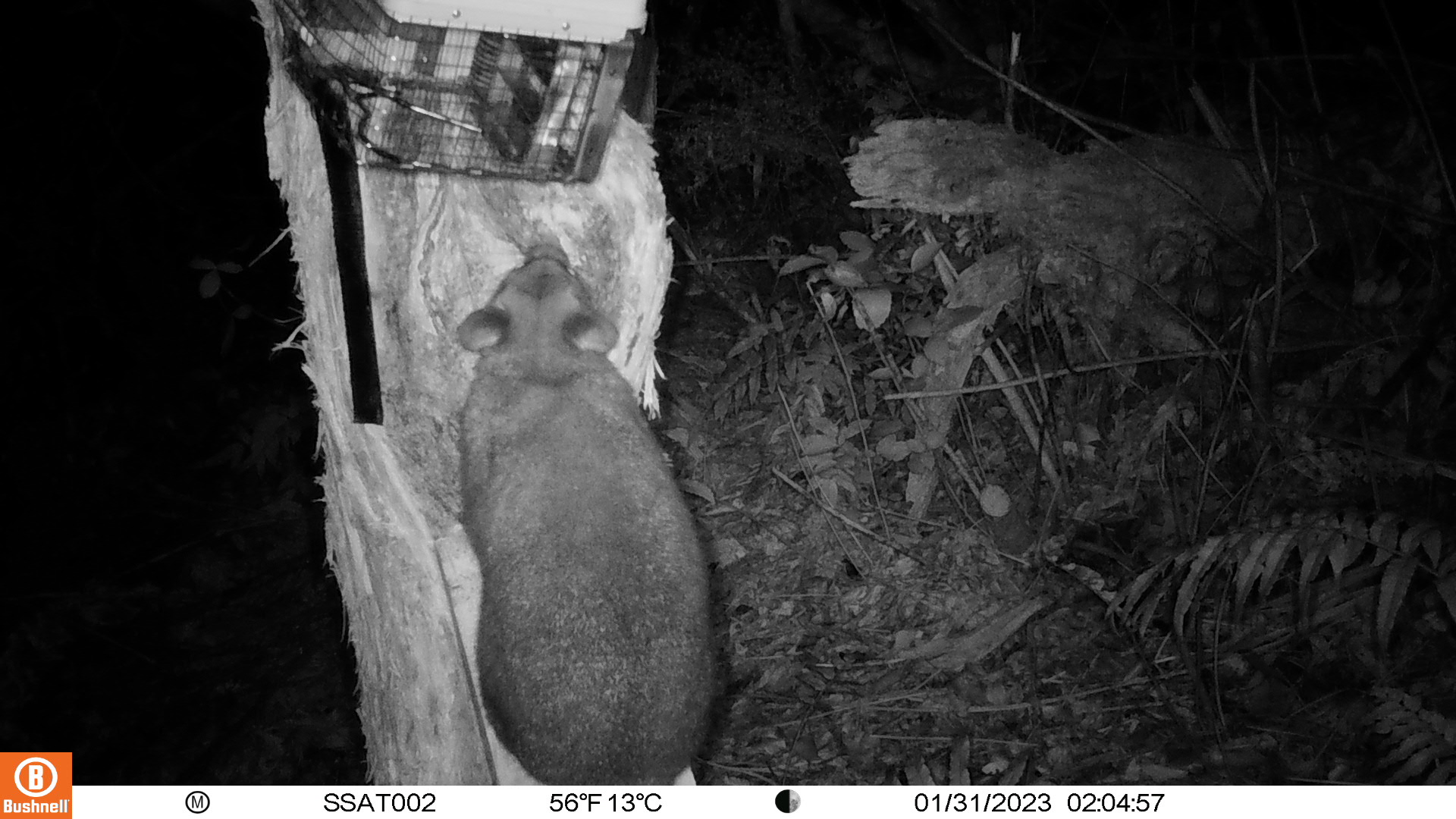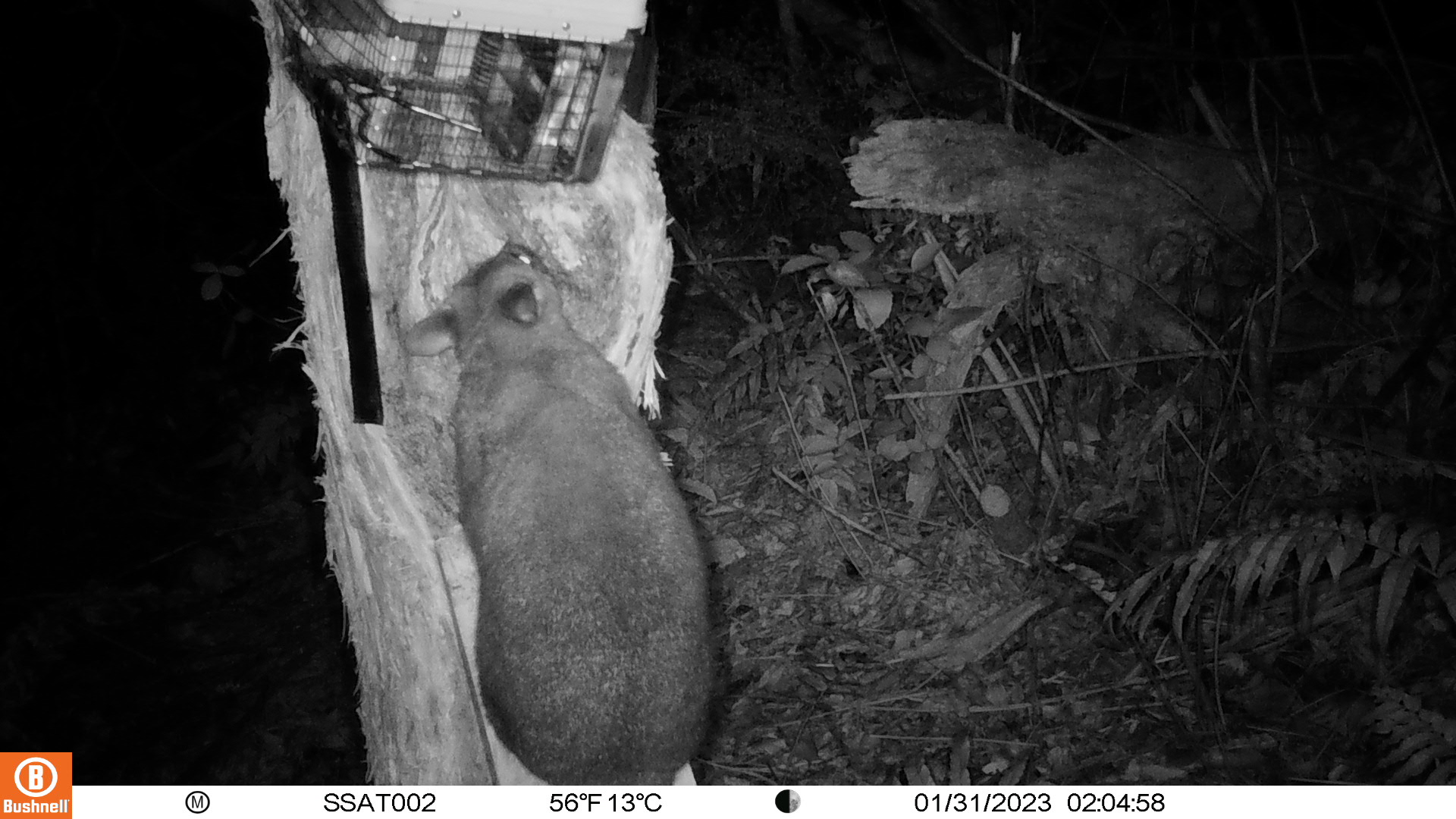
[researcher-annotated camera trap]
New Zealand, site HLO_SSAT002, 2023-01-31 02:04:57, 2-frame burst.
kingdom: Animalia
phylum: Chordata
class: Mammalia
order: Diprotodontia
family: Phalangeridae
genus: Trichosurus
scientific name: Trichosurus vulpecula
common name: common brushtail possum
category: possum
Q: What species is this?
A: Possum (common brushtail possum) (Trichosurus vulpecula).